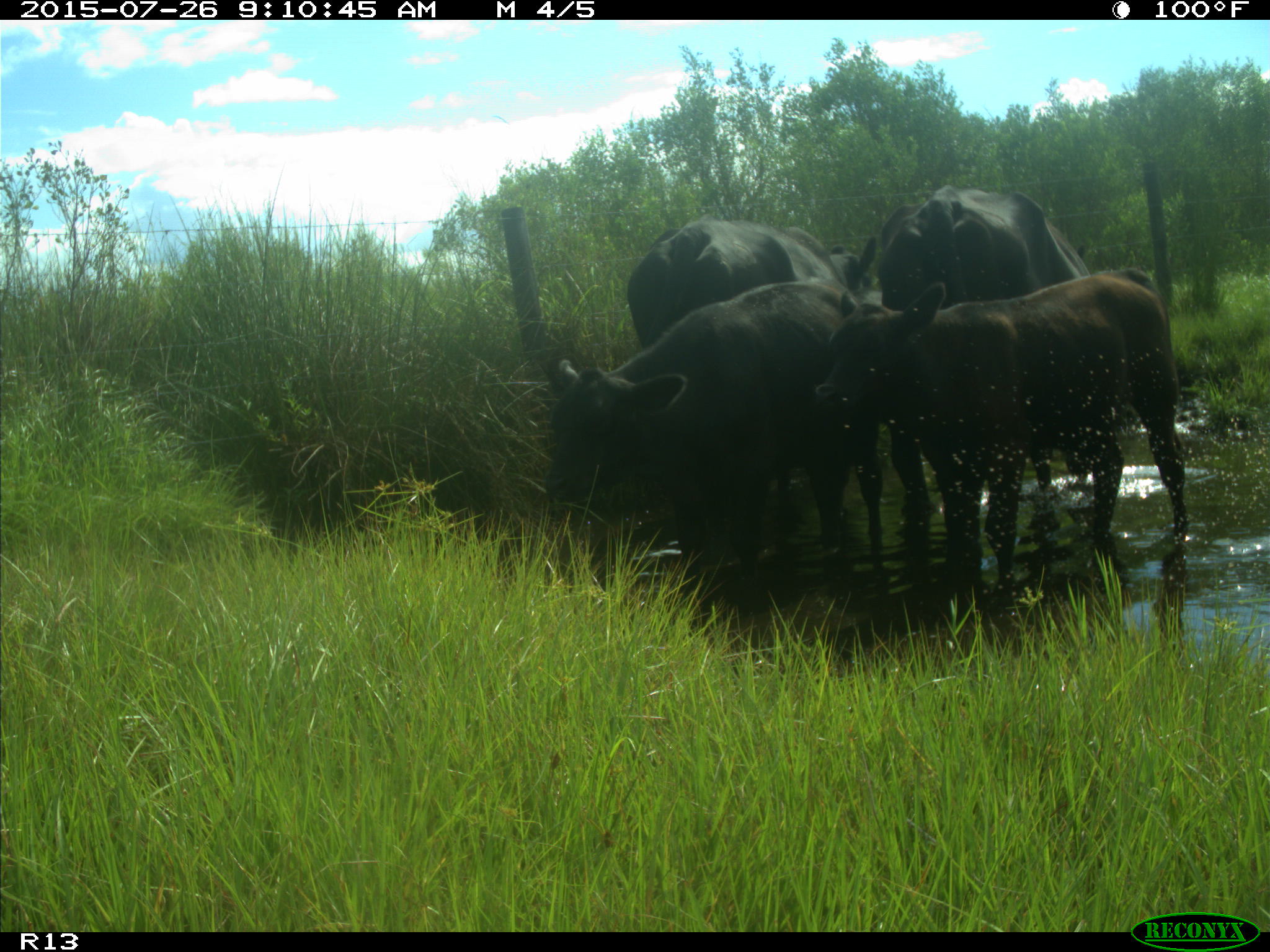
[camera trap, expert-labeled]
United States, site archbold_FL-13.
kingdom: Animalia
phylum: Chordata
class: Mammalia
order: Artiodactyla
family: Bovidae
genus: Bos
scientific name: Bos taurus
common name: domestic cow